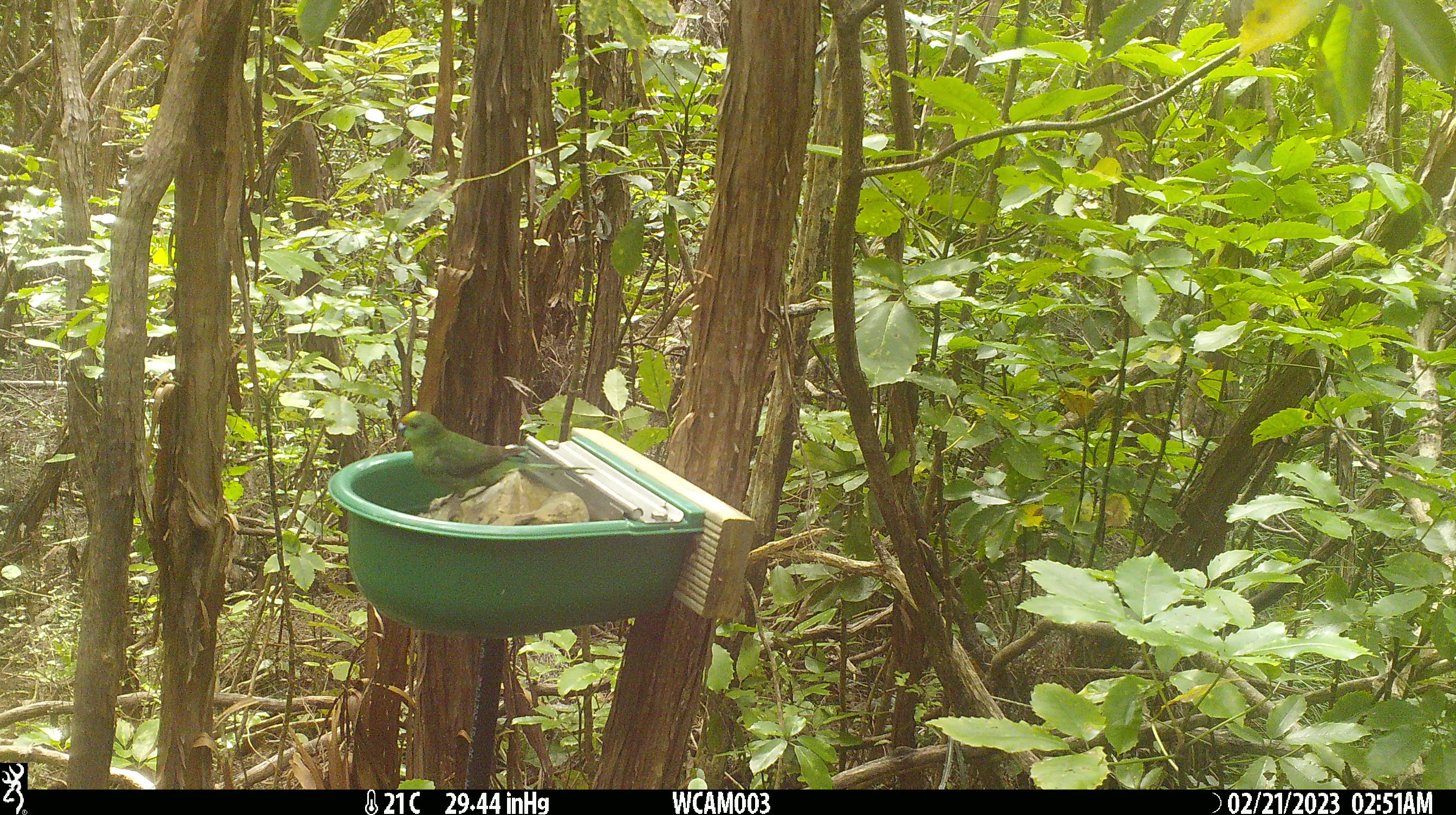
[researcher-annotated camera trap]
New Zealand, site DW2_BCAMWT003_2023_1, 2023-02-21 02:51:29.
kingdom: Animalia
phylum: Chordata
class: Aves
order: Psittaciformes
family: Psittaculidae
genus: Cyanoramphus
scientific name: Cyanoramphus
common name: parakeet